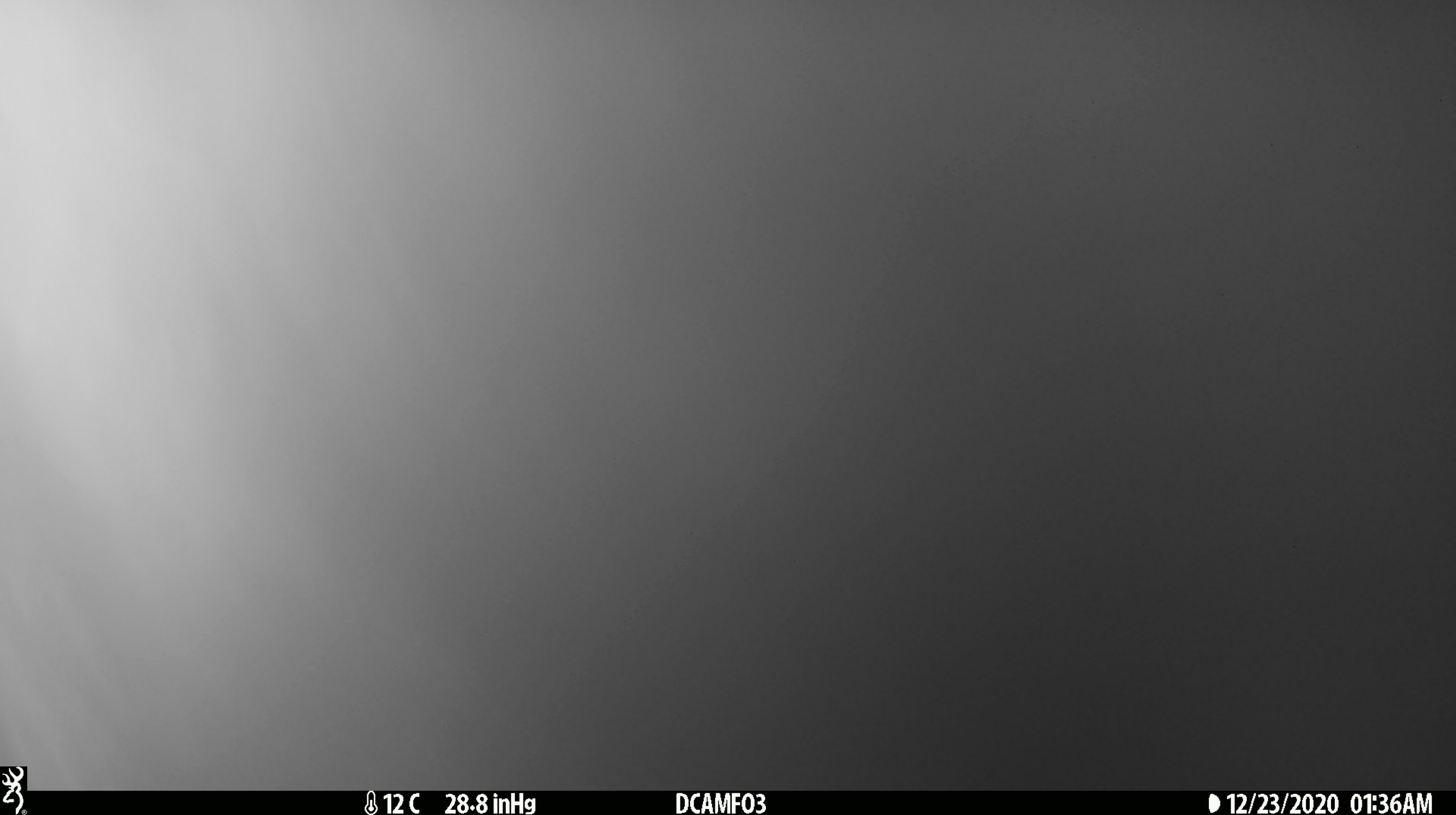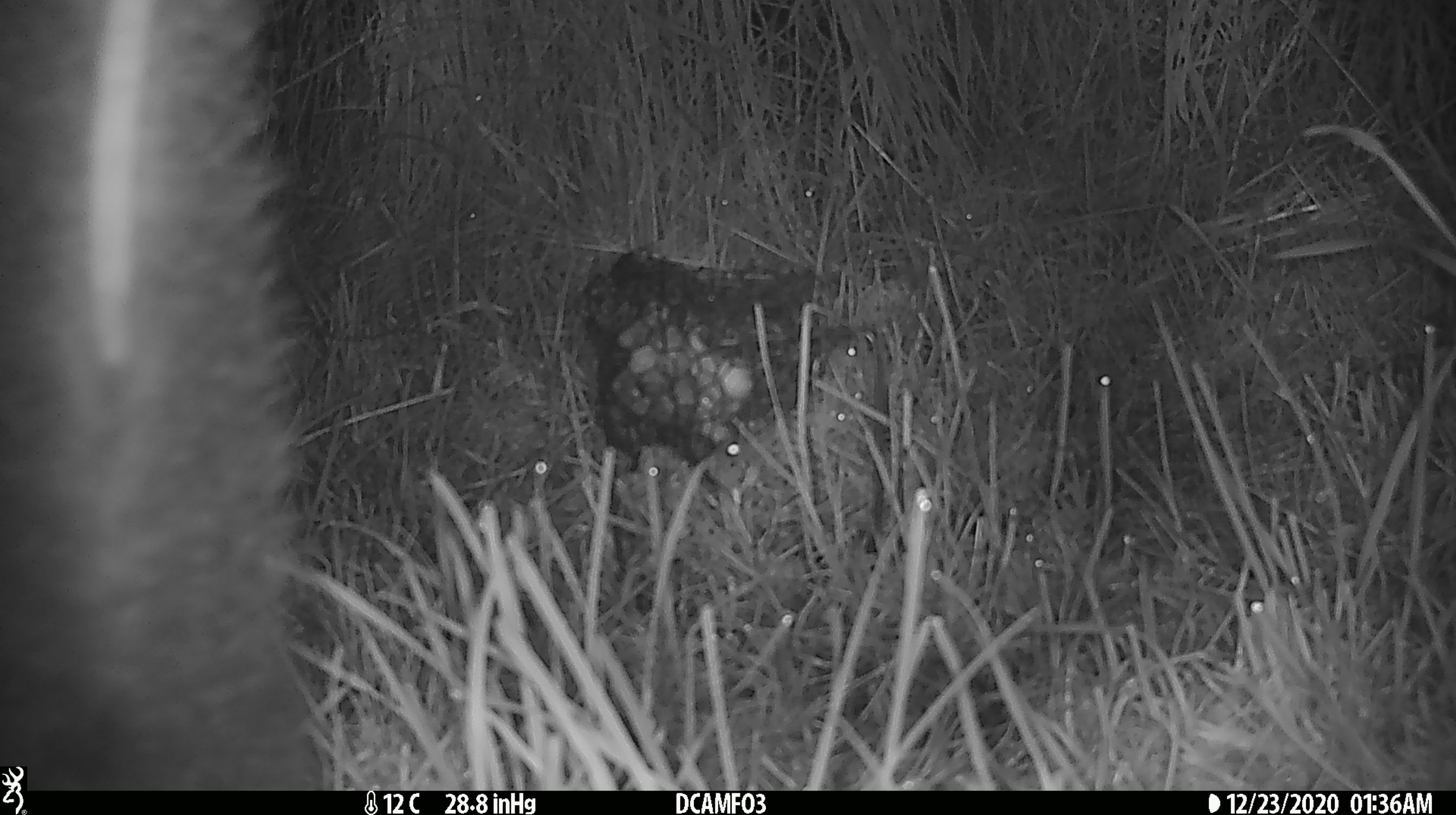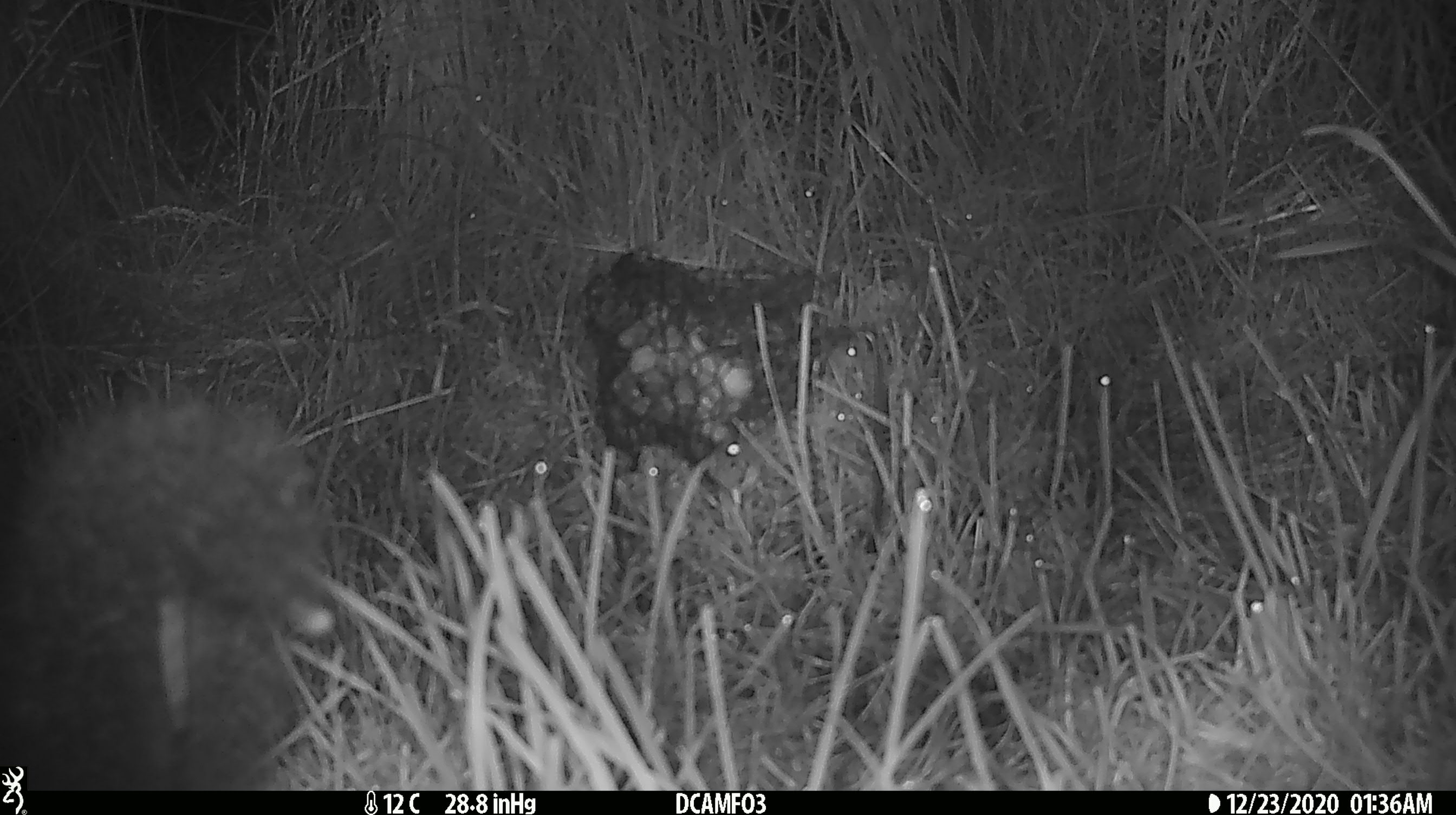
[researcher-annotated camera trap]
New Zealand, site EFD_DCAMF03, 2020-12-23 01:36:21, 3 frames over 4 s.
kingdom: Animalia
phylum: Chordata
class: Mammalia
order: Diprotodontia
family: Phalangeridae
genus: Trichosurus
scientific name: Trichosurus vulpecula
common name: common brushtail possum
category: possum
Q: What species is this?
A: Possum (common brushtail possum) (Trichosurus vulpecula).